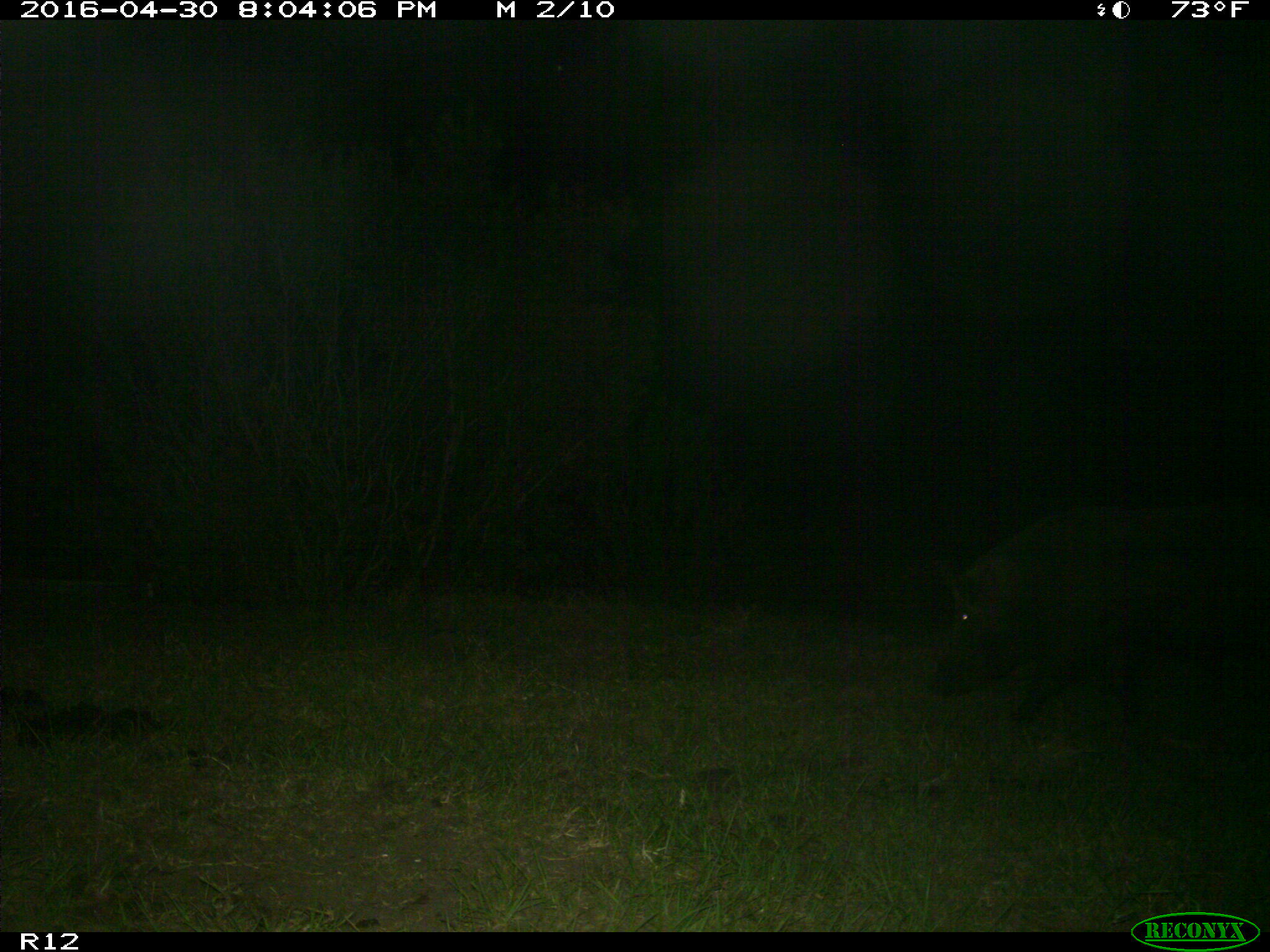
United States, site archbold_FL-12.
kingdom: Animalia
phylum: Chordata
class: Mammalia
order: Artiodactyla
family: Suidae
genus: Sus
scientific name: Sus scrofa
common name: wild boar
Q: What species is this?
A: Sus scrofa (wild boar).